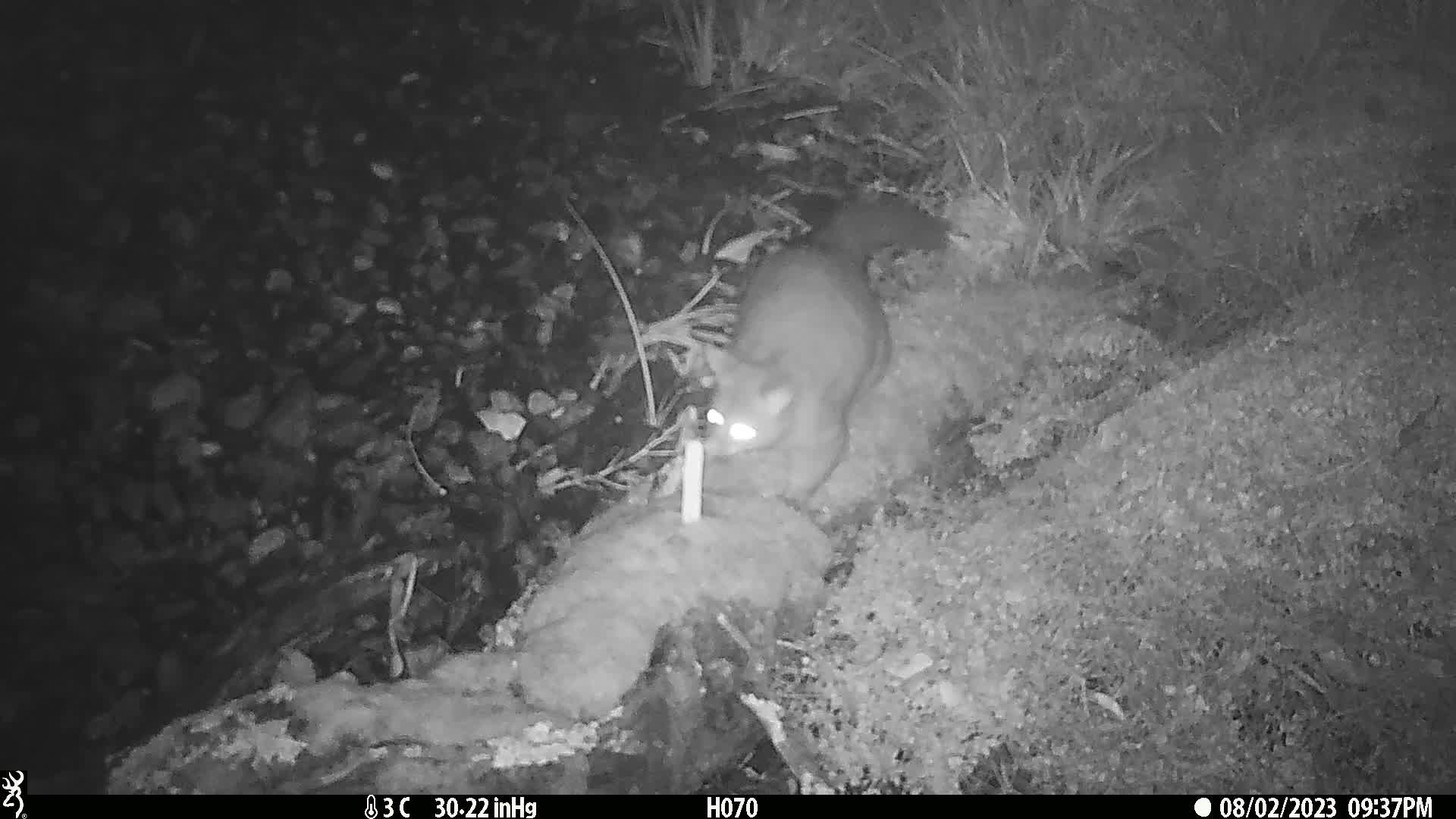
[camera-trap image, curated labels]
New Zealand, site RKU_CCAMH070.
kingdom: Animalia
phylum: Chordata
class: Mammalia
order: Diprotodontia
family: Phalangeridae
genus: Trichosurus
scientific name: Trichosurus vulpecula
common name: common brushtail possum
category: possum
Possum (common brushtail possum) (Trichosurus vulpecula).